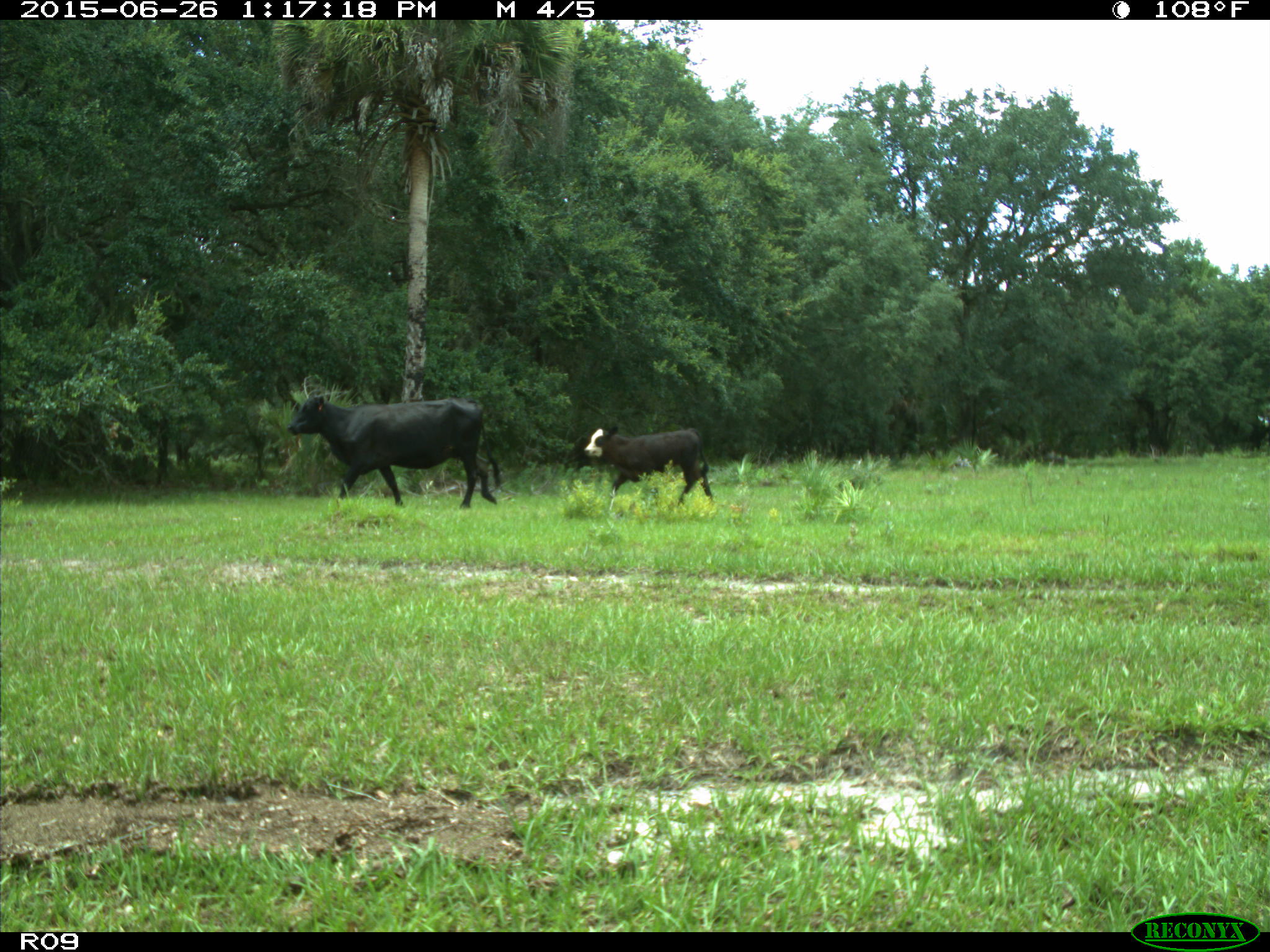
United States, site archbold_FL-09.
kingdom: Animalia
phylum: Chordata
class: Mammalia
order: Artiodactyla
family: Bovidae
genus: Bos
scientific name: Bos taurus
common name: domestic cow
Bos taurus (domestic cow).